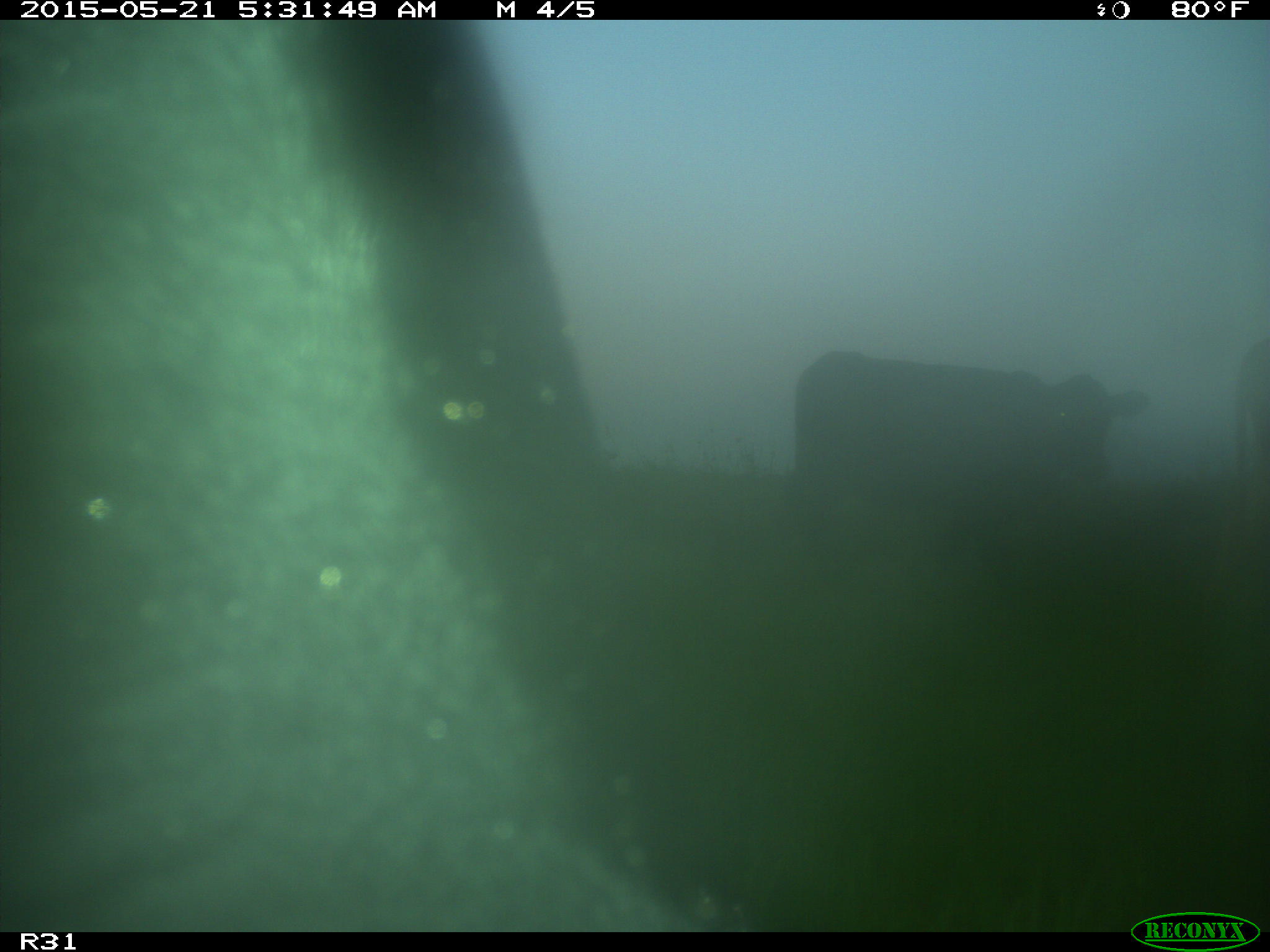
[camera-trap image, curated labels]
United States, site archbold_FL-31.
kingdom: Animalia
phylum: Chordata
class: Mammalia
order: Artiodactyla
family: Bovidae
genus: Bos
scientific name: Bos taurus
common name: domestic cow